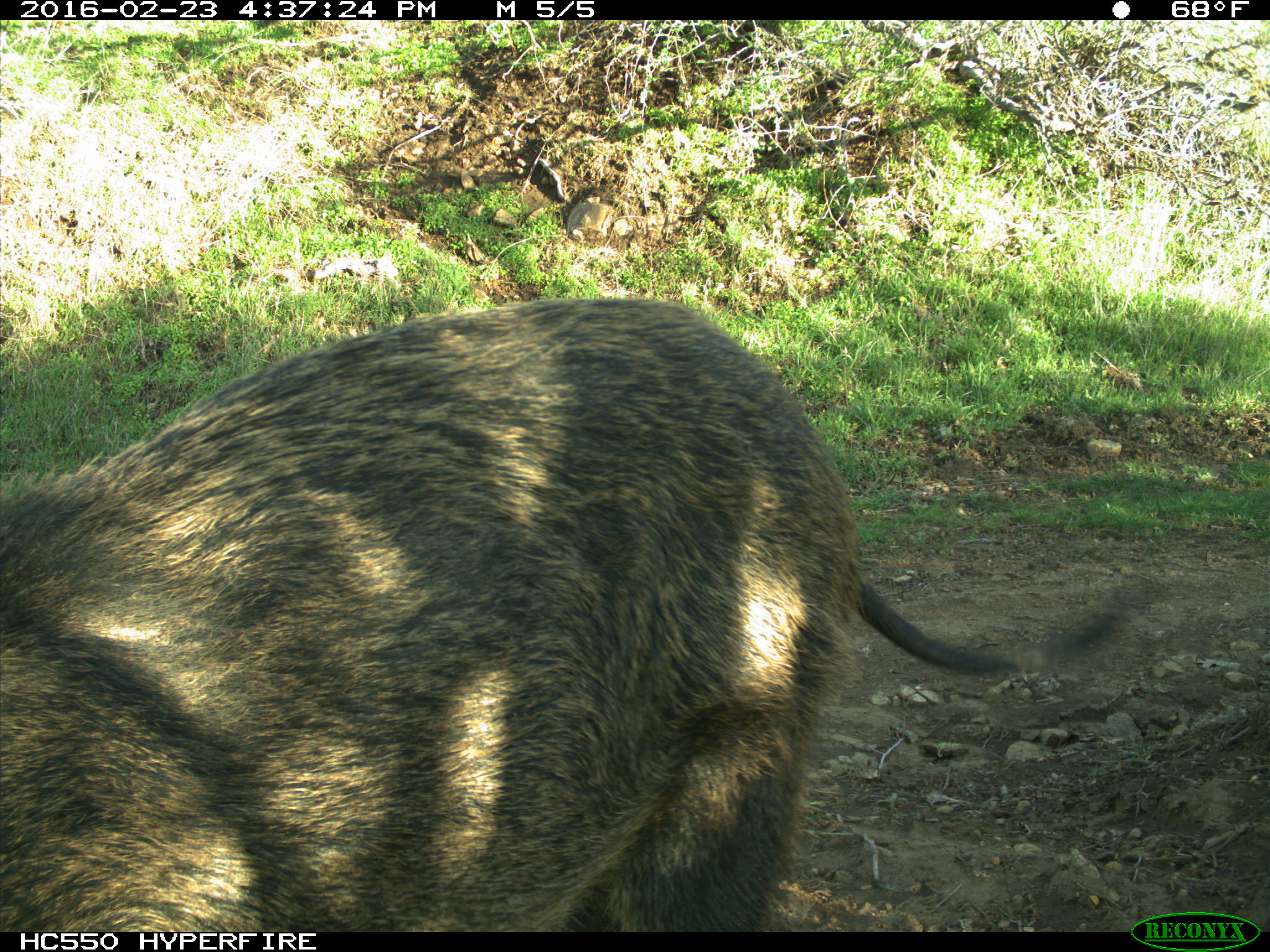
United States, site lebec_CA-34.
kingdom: Animalia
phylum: Chordata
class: Mammalia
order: Artiodactyla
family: Suidae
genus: Sus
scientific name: Sus scrofa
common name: wild boar